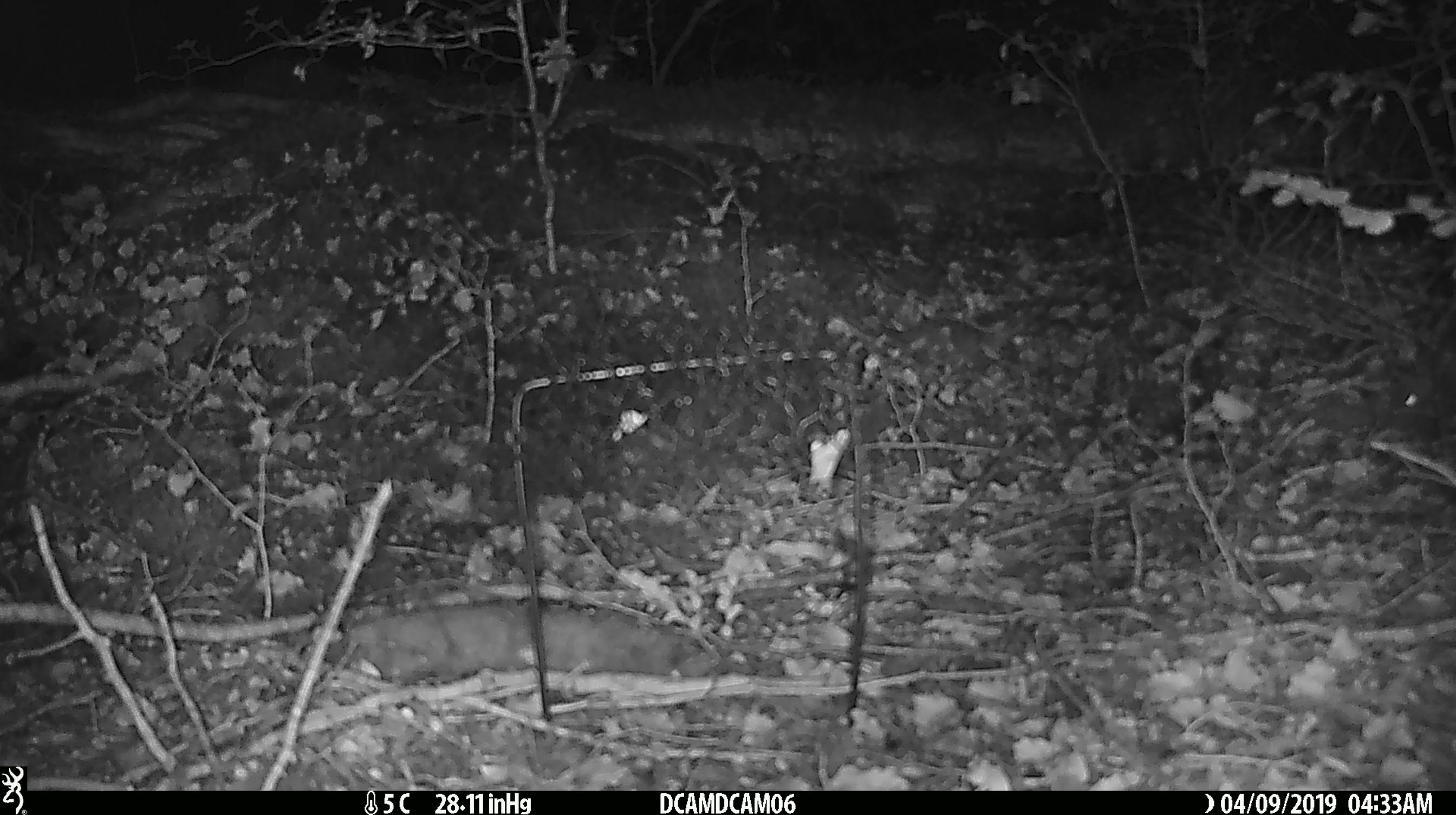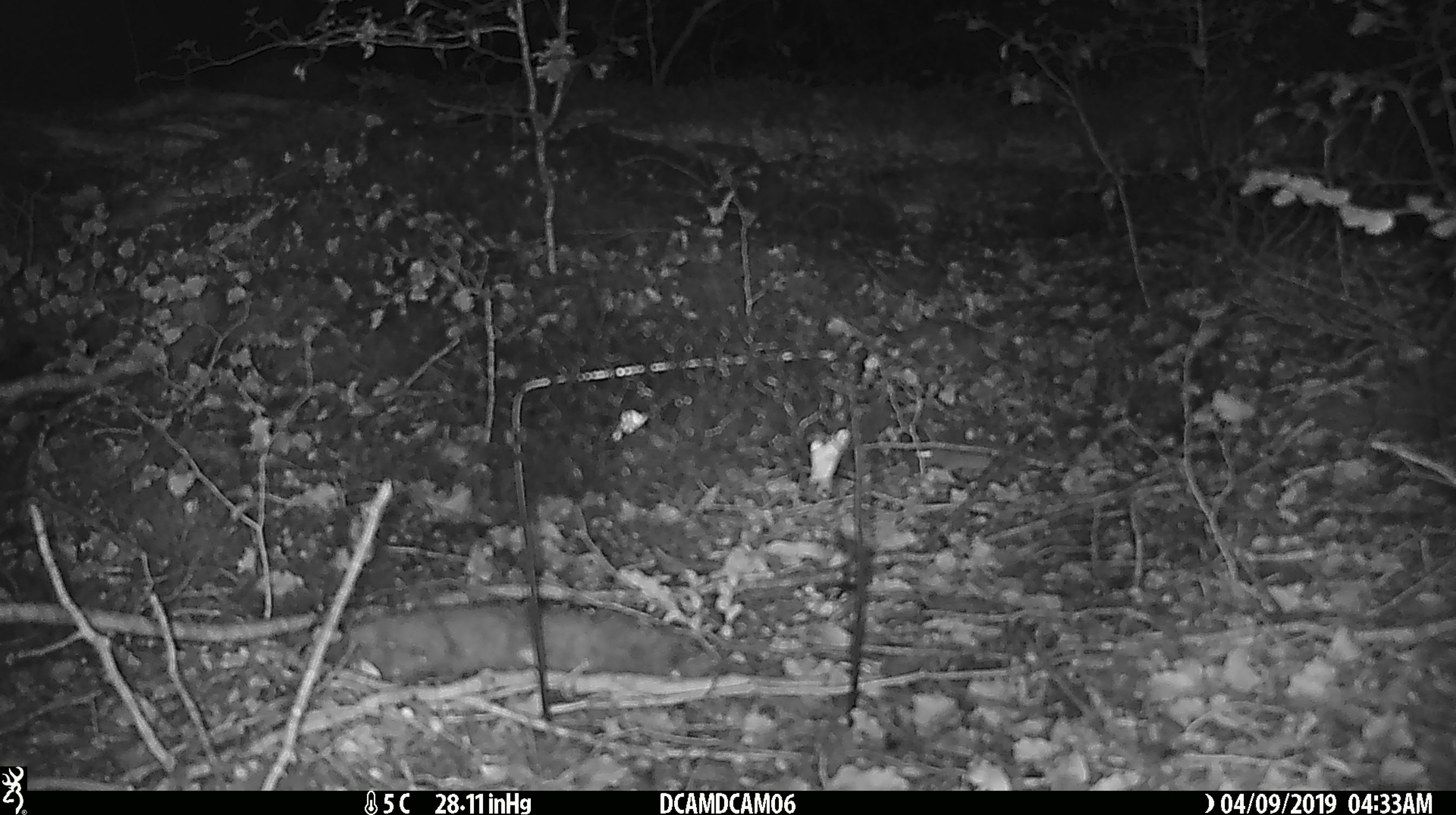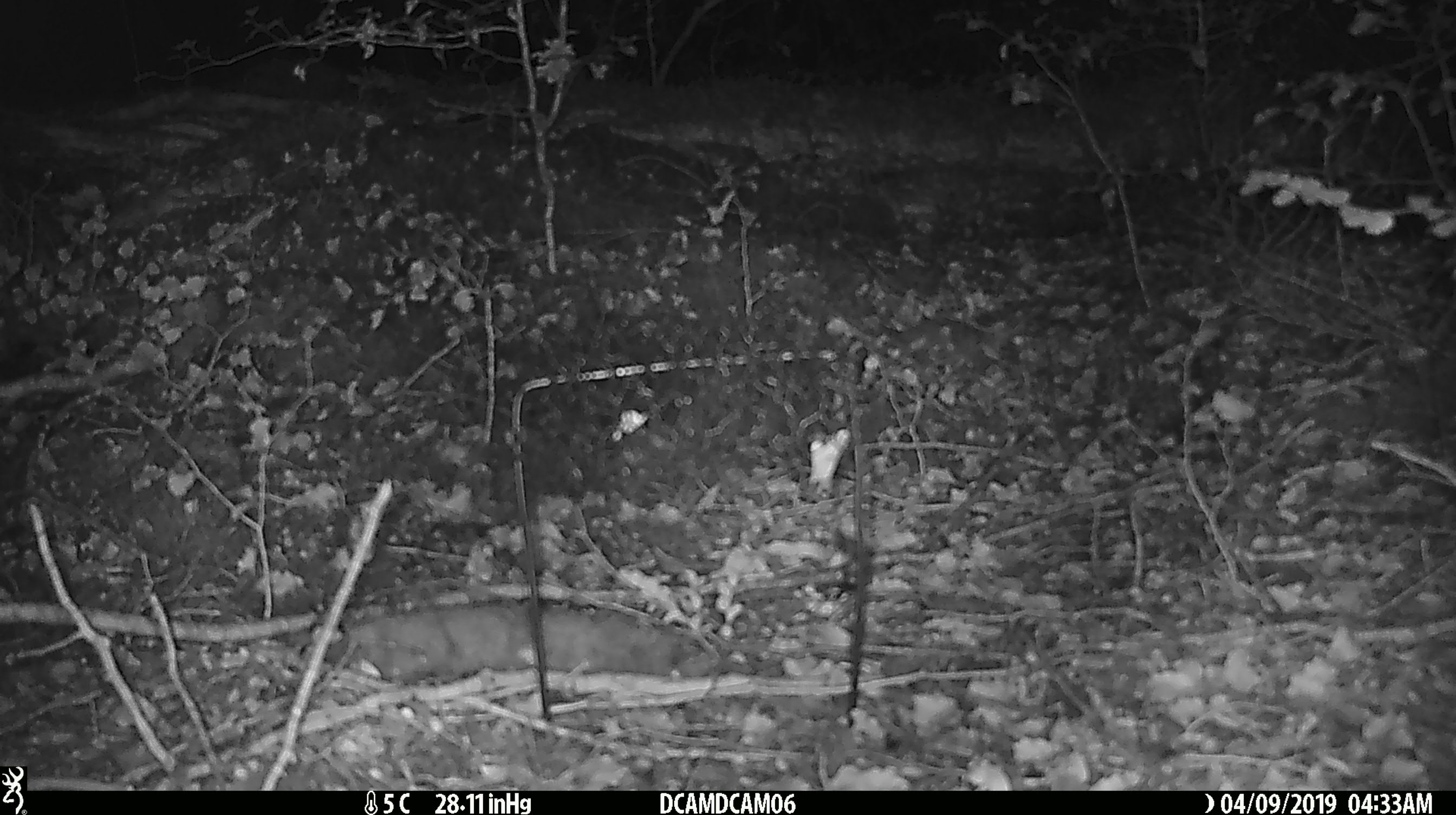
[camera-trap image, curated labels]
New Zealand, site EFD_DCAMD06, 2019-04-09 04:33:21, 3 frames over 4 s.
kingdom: Animalia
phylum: Chordata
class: Mammalia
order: Rodentia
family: Muridae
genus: Mus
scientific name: Mus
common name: mouse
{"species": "mouse (Mus)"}